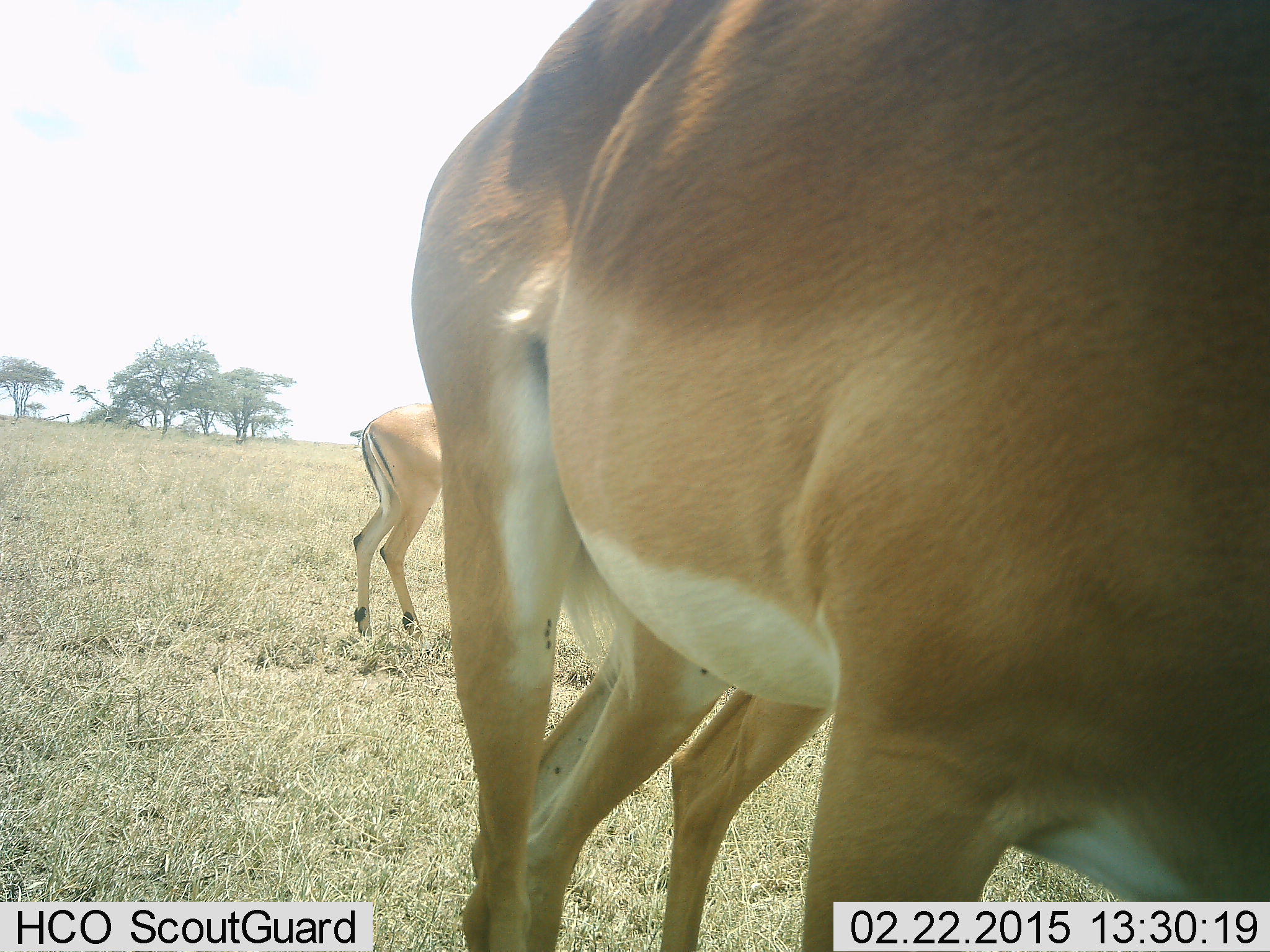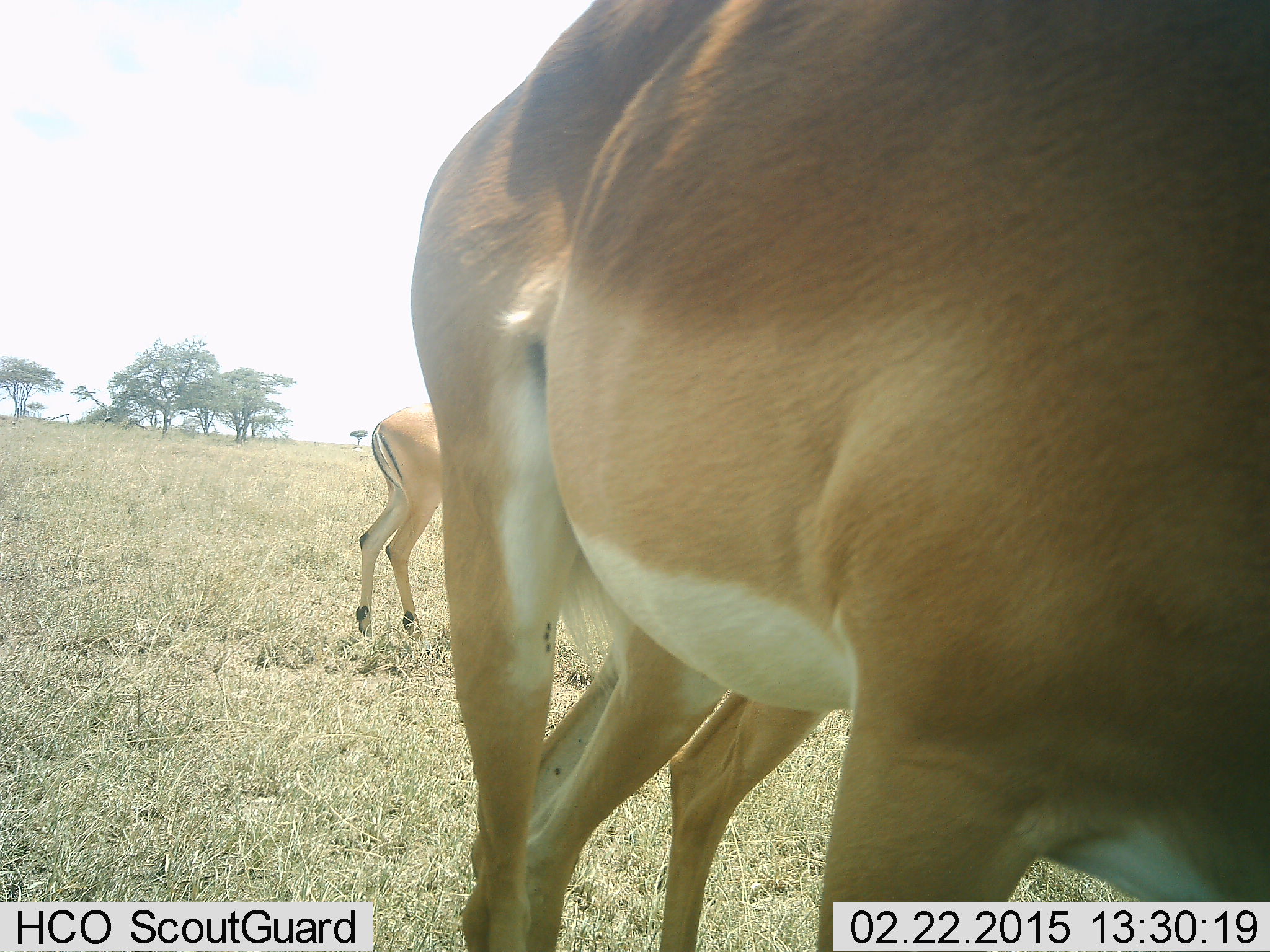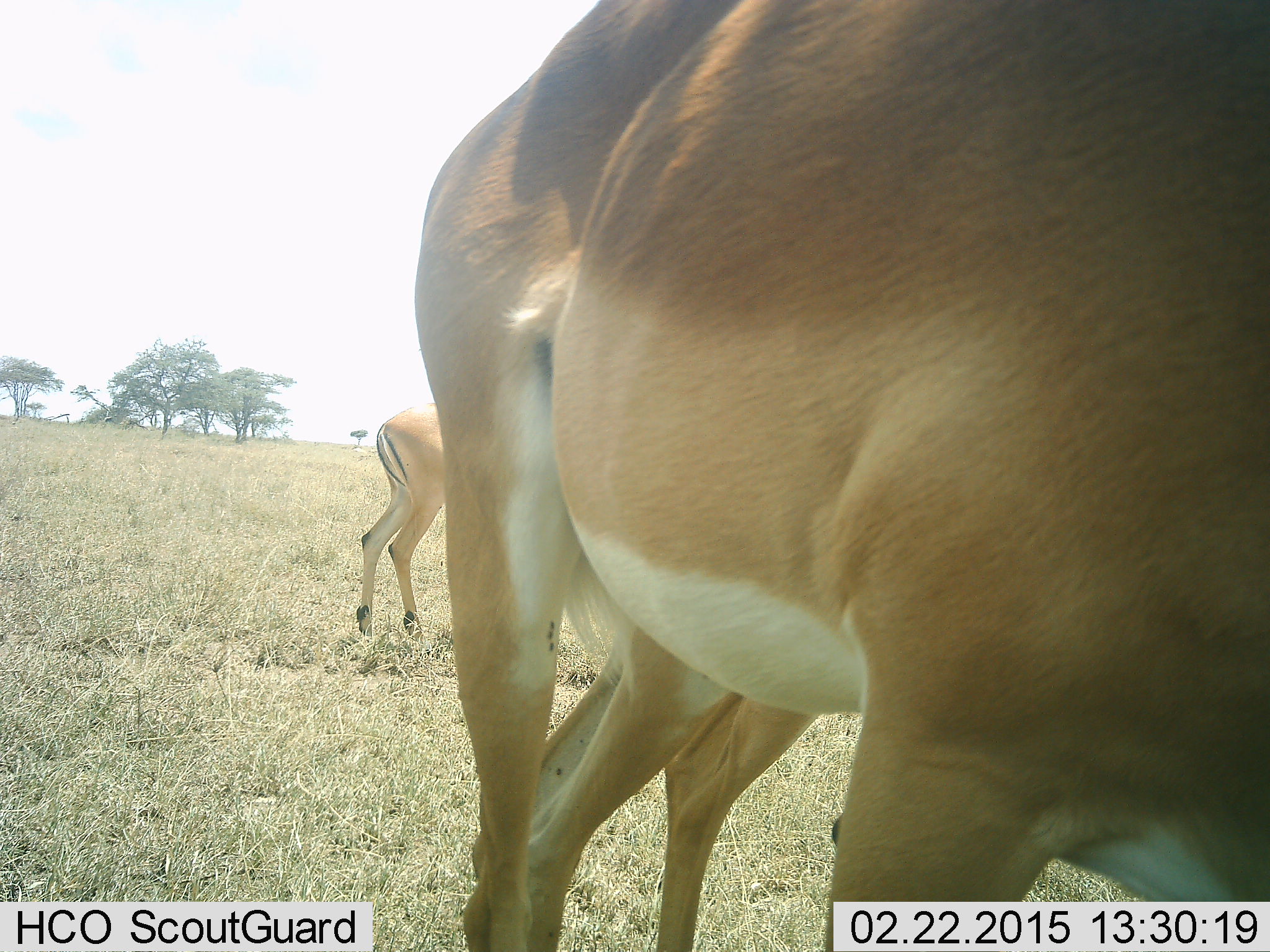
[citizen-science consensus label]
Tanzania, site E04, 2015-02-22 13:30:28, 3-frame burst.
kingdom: Animalia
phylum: Chordata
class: Mammalia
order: Artiodactyla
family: Bovidae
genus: Aepyceros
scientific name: Aepyceros melampus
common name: impala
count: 3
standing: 70%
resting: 0%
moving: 0%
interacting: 10%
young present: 0%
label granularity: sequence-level